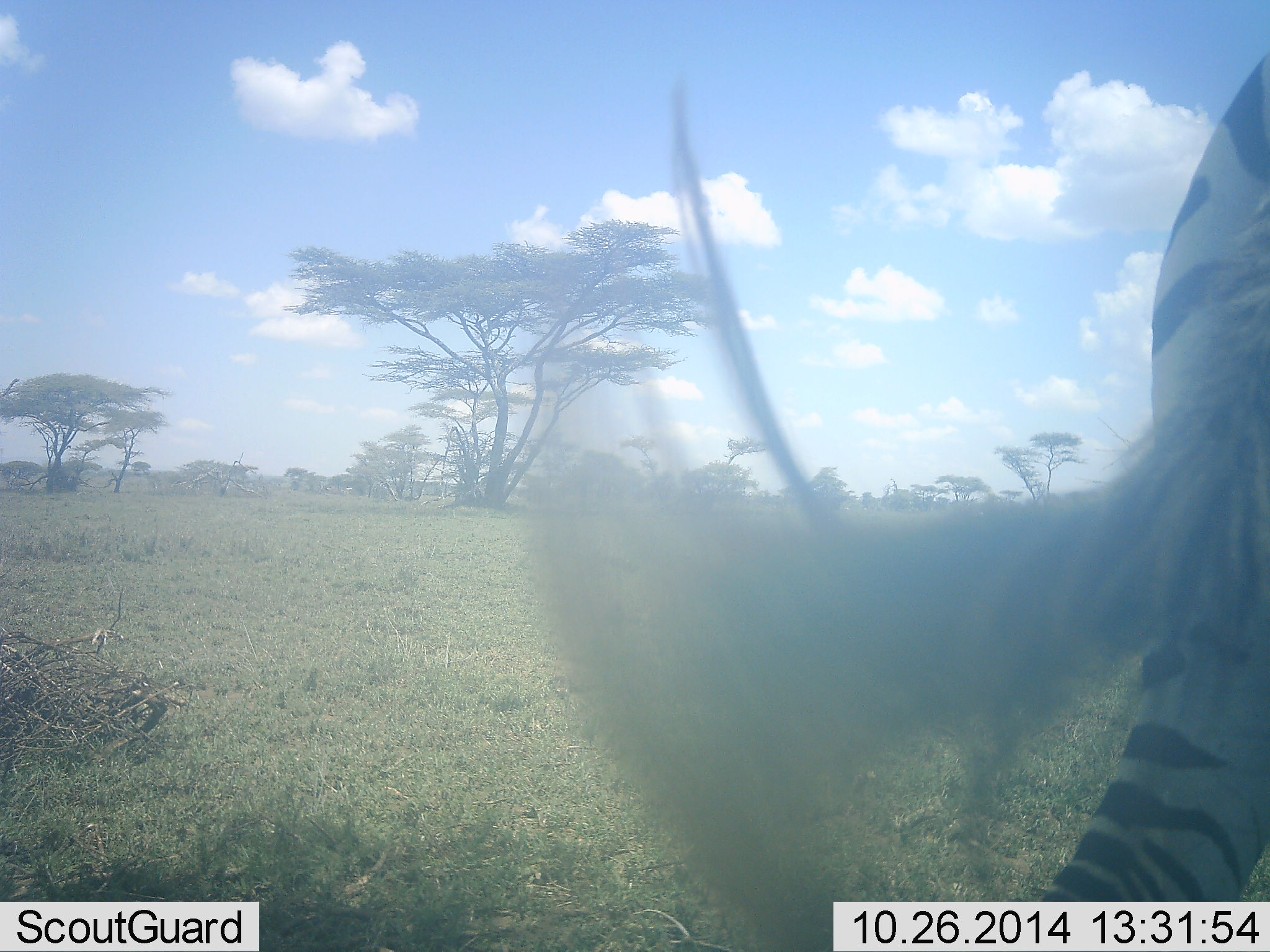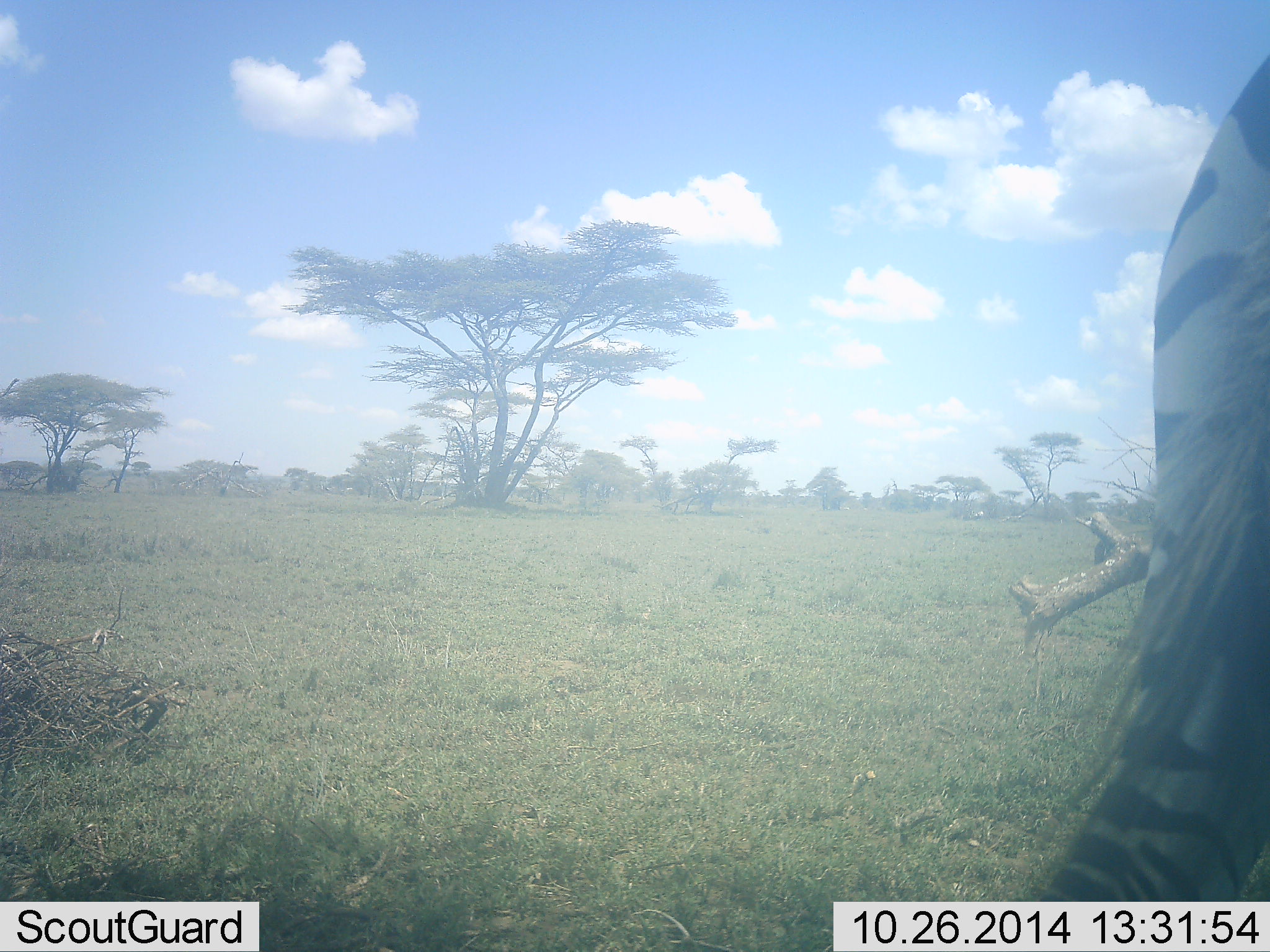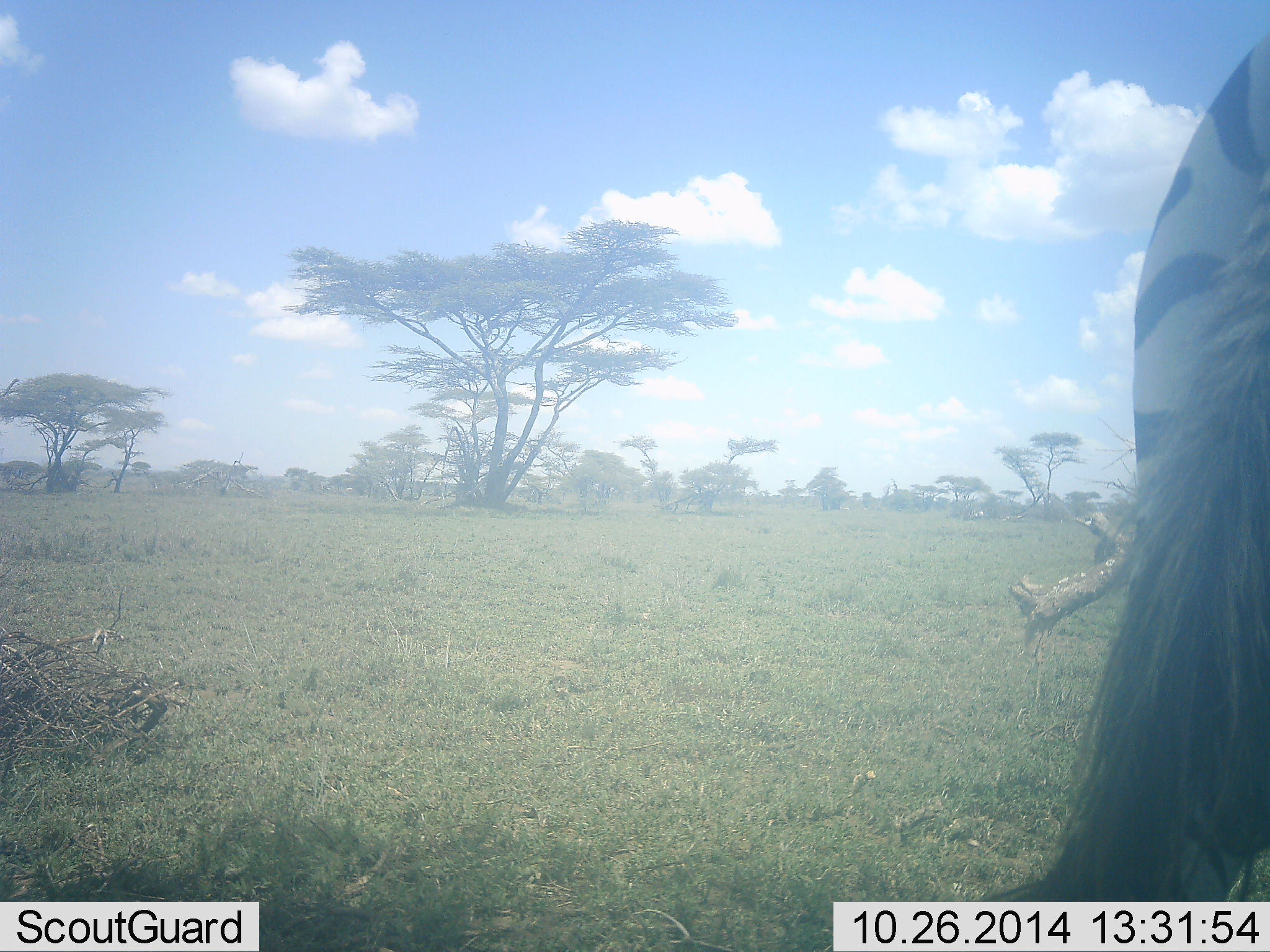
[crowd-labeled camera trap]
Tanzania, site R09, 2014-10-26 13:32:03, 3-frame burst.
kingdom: Animalia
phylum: Chordata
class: Mammalia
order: Perissodactyla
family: Equidae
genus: Equus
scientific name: Equus quagga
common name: plains zebra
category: zebra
Zebra (plains zebra) (Equus quagga), count 1. Behavior (volunteer vote fractions): standing 100%, resting 10%, moving 0%, interacting 0%. Young present (vote fraction): 0%. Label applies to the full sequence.